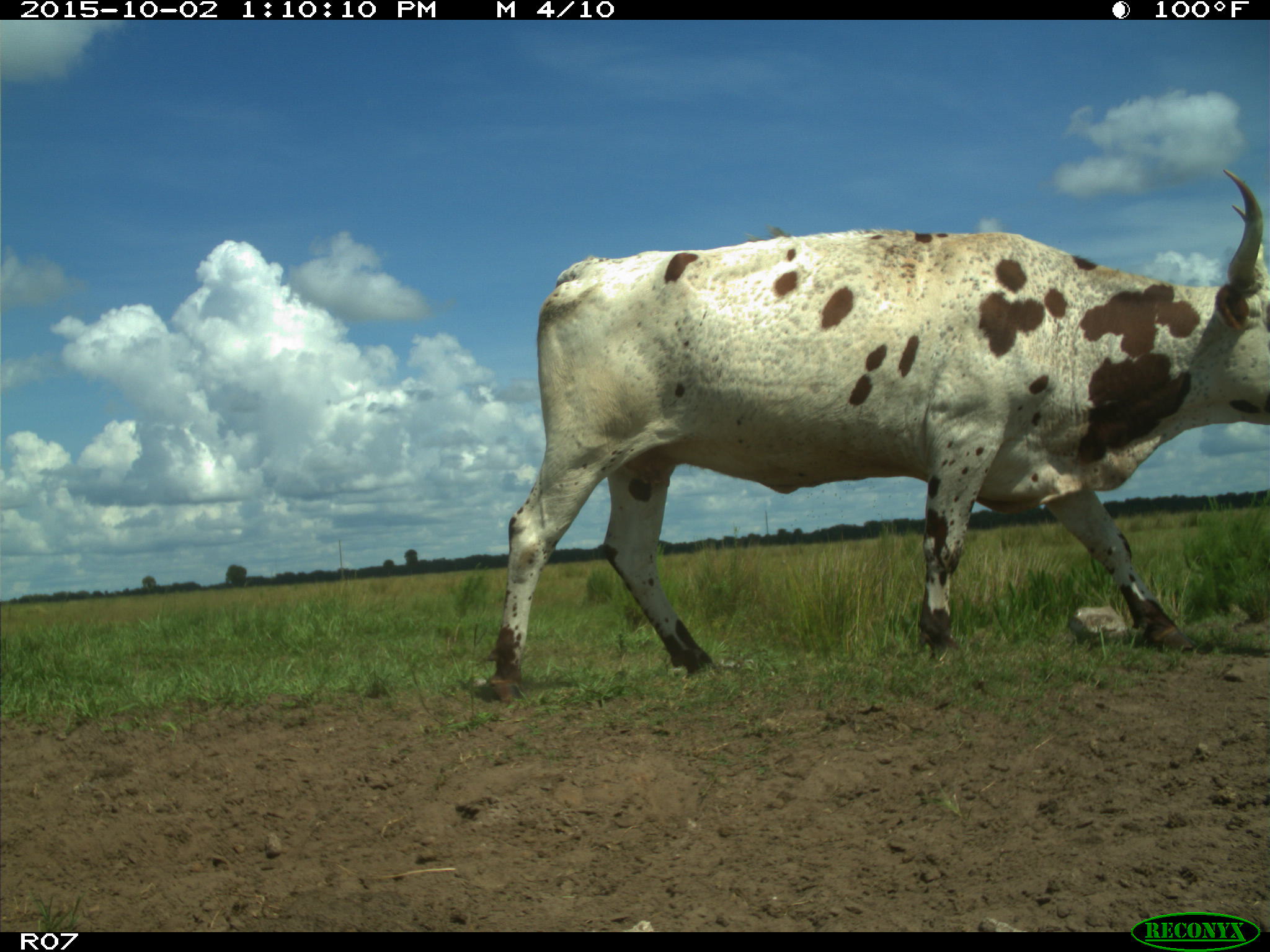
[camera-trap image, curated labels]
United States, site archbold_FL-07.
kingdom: Animalia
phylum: Chordata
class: Mammalia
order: Artiodactyla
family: Bovidae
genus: Bos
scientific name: Bos taurus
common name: domestic cow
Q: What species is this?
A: Bos taurus (domestic cow).